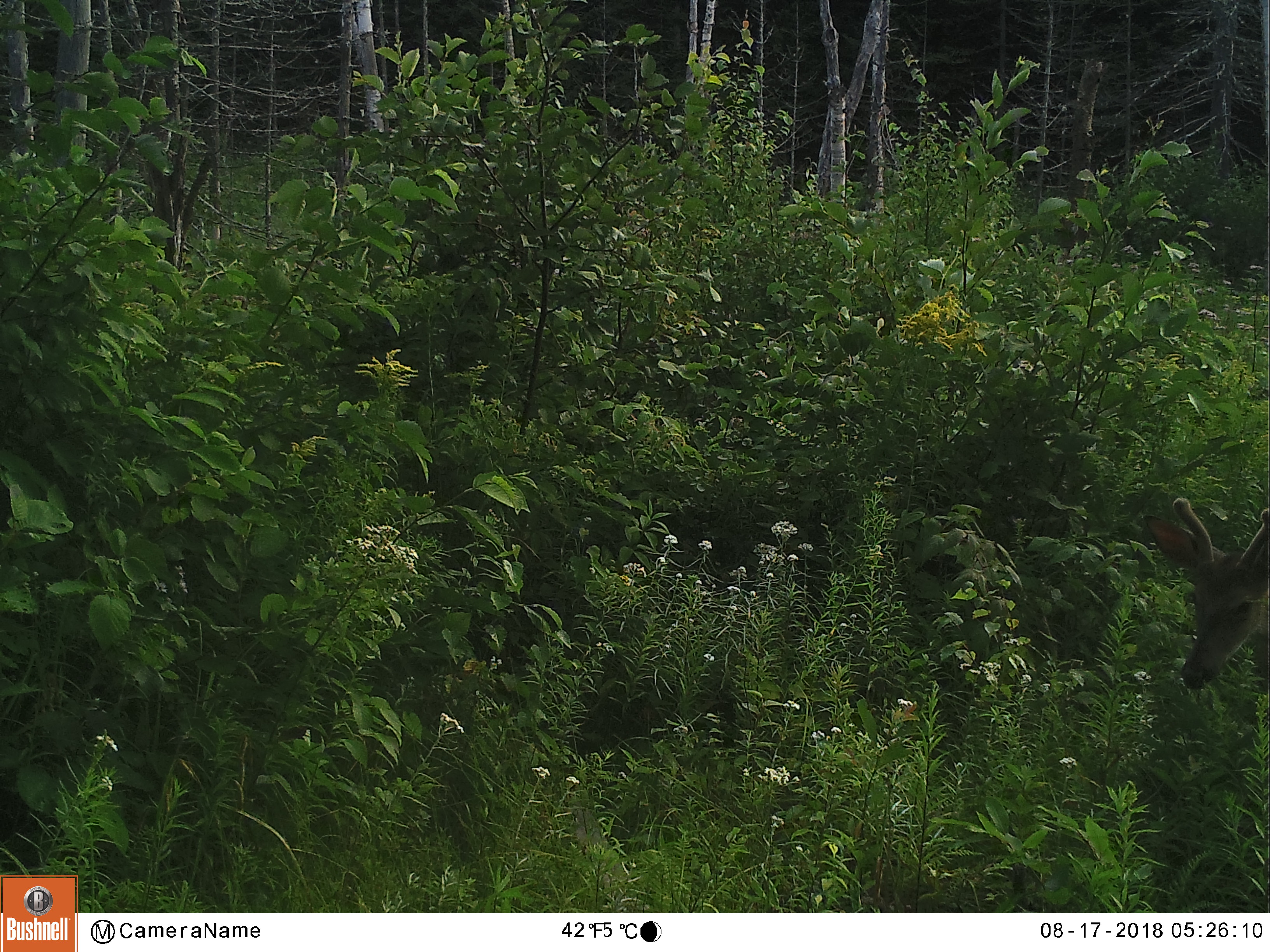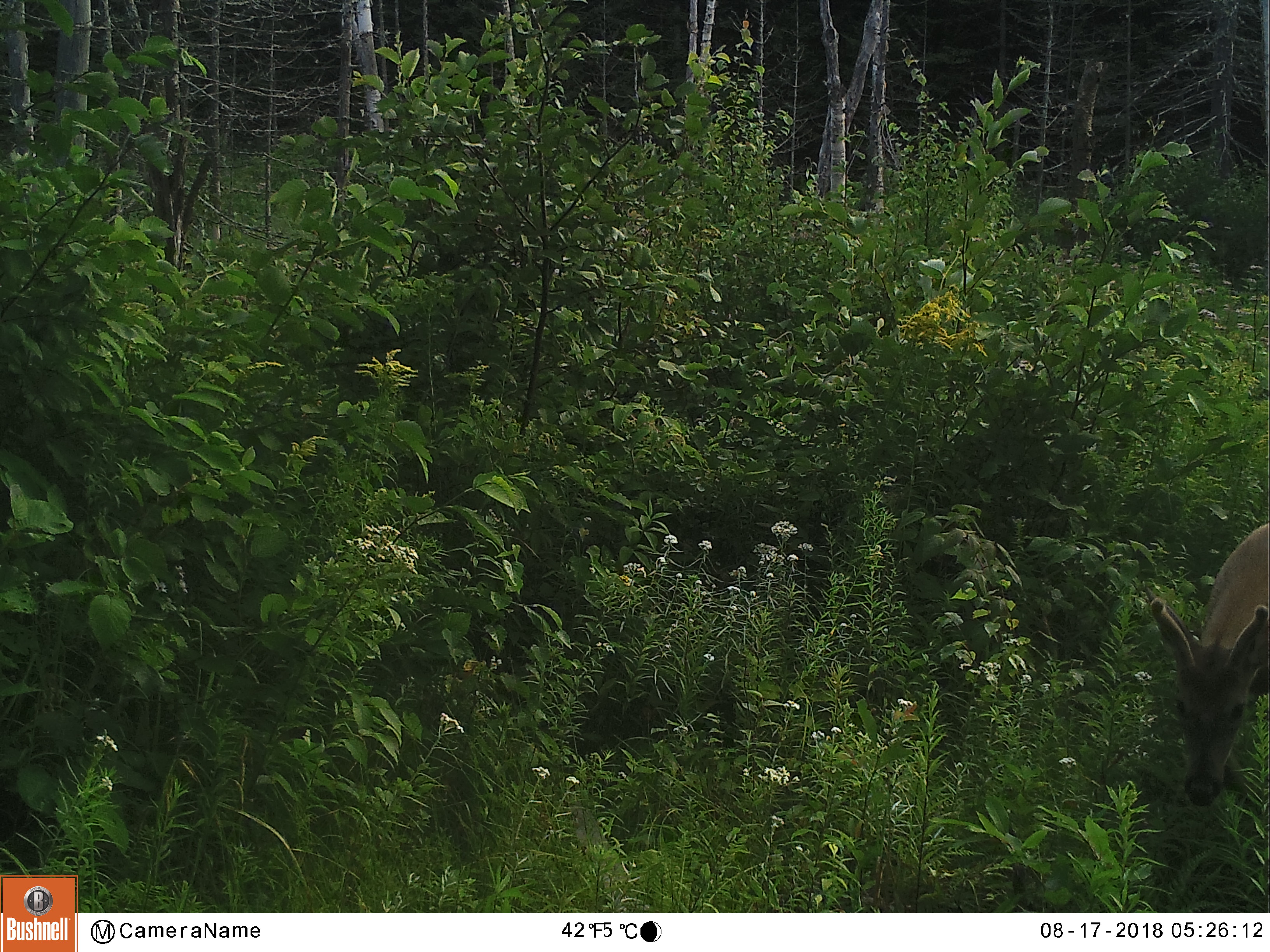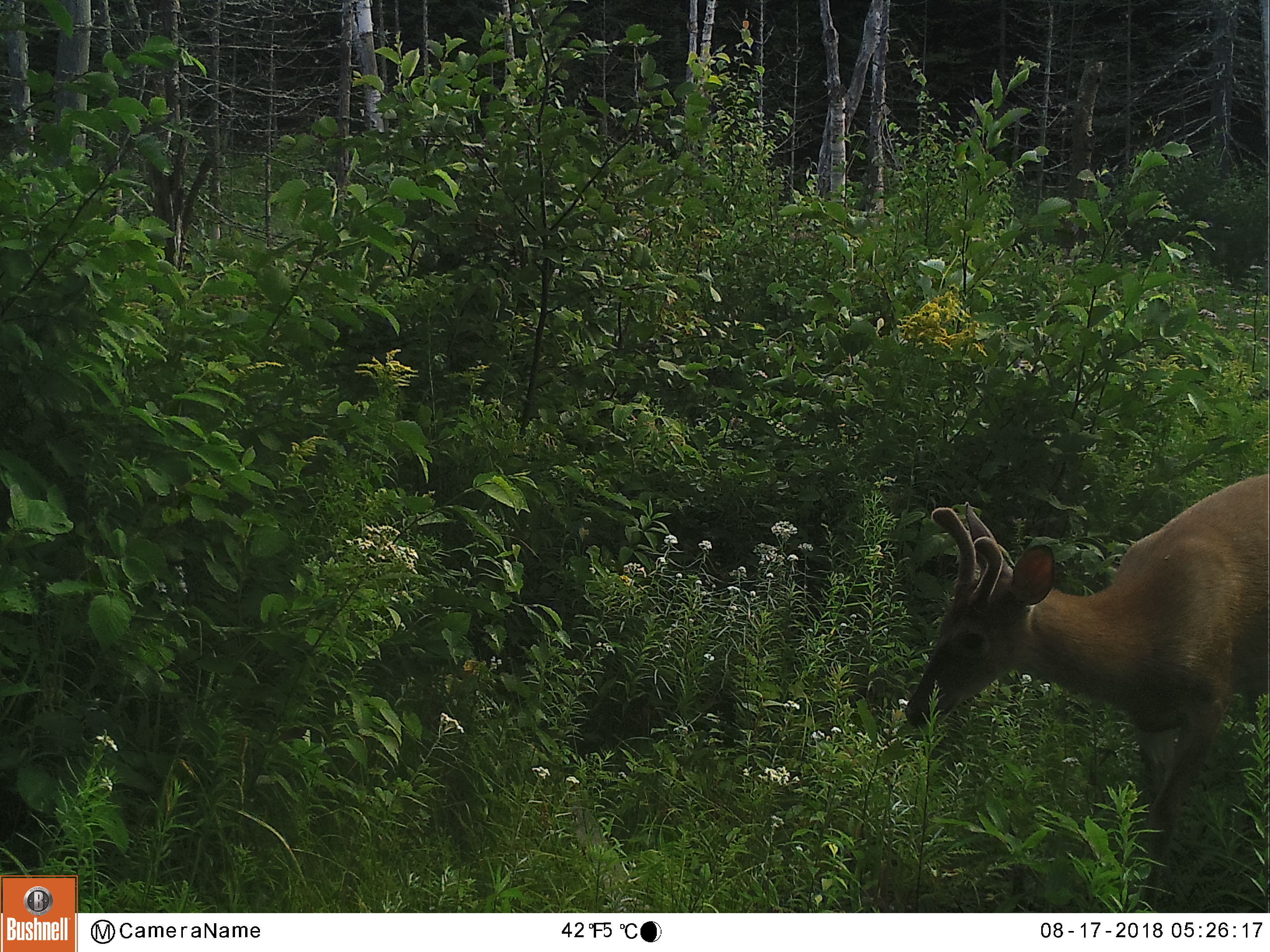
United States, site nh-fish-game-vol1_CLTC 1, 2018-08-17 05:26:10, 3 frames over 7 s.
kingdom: Animalia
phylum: Chordata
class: Mammalia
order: Artiodactyla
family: Cervidae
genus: Odocoileus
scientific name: Odocoileus virginianus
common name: white-tailed deer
White-tailed deer (Odocoileus virginianus).